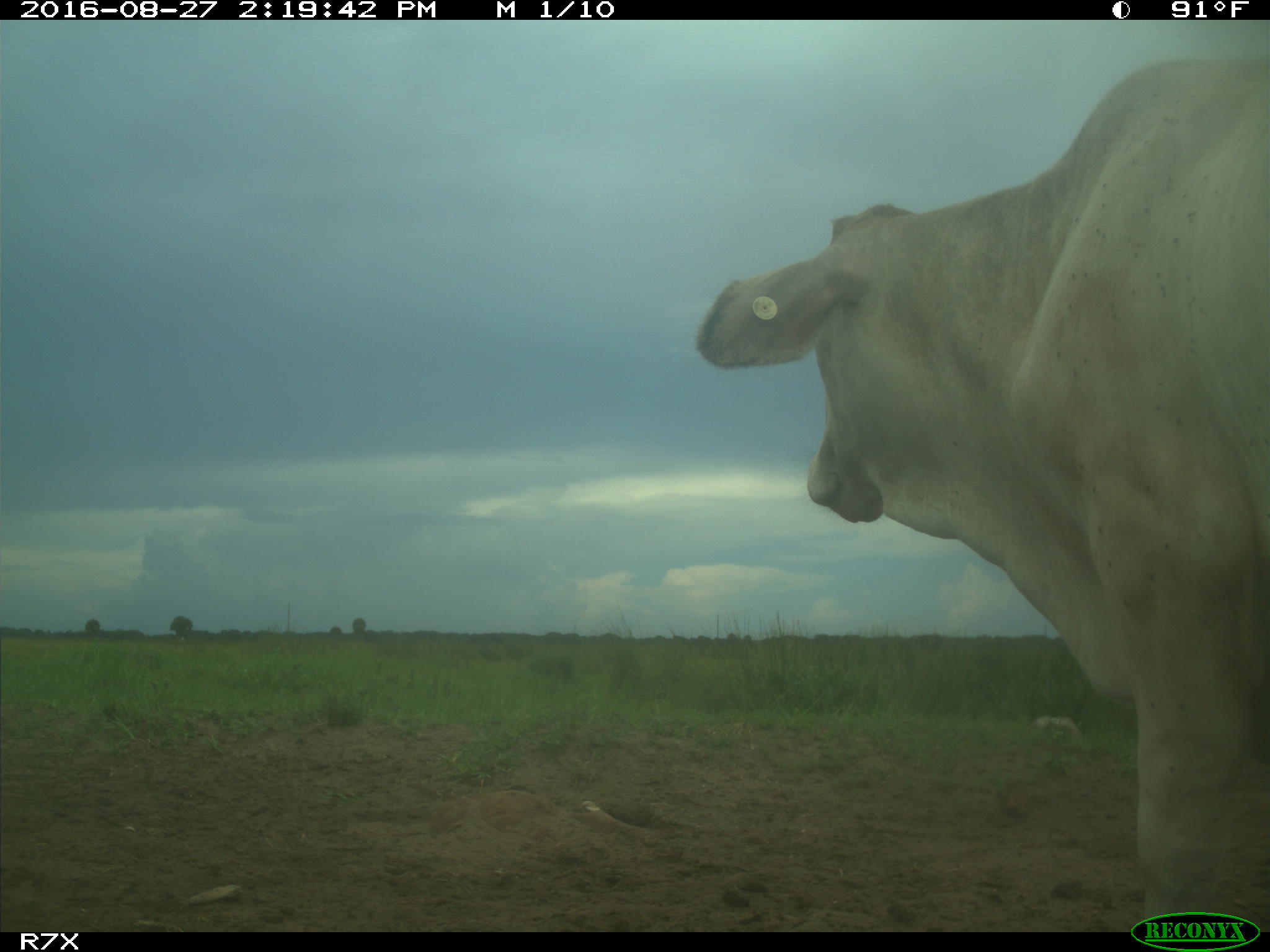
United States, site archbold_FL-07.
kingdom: Animalia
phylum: Chordata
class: Mammalia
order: Artiodactyla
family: Bovidae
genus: Bos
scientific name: Bos taurus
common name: domestic cow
Bos taurus (domestic cow).